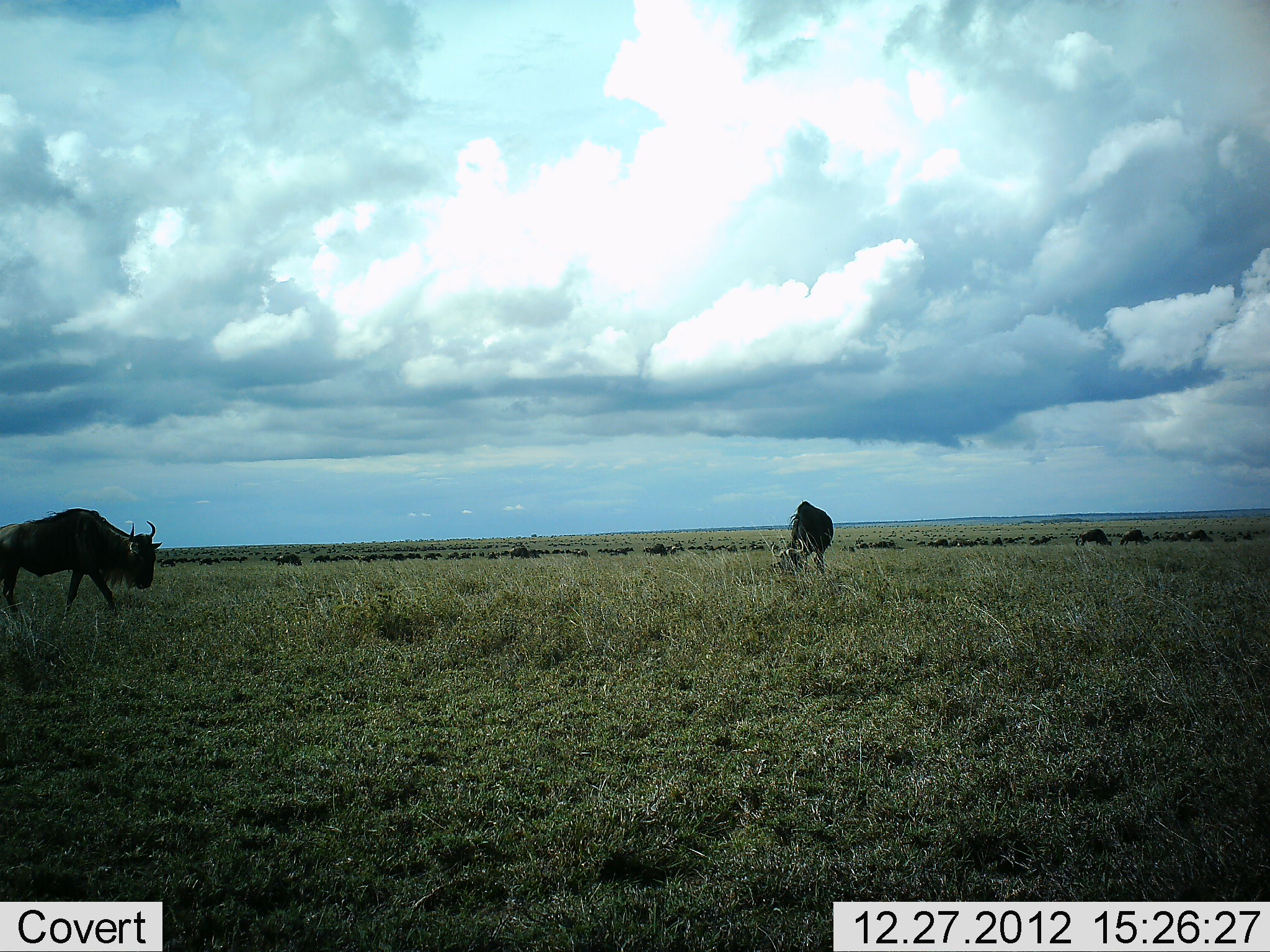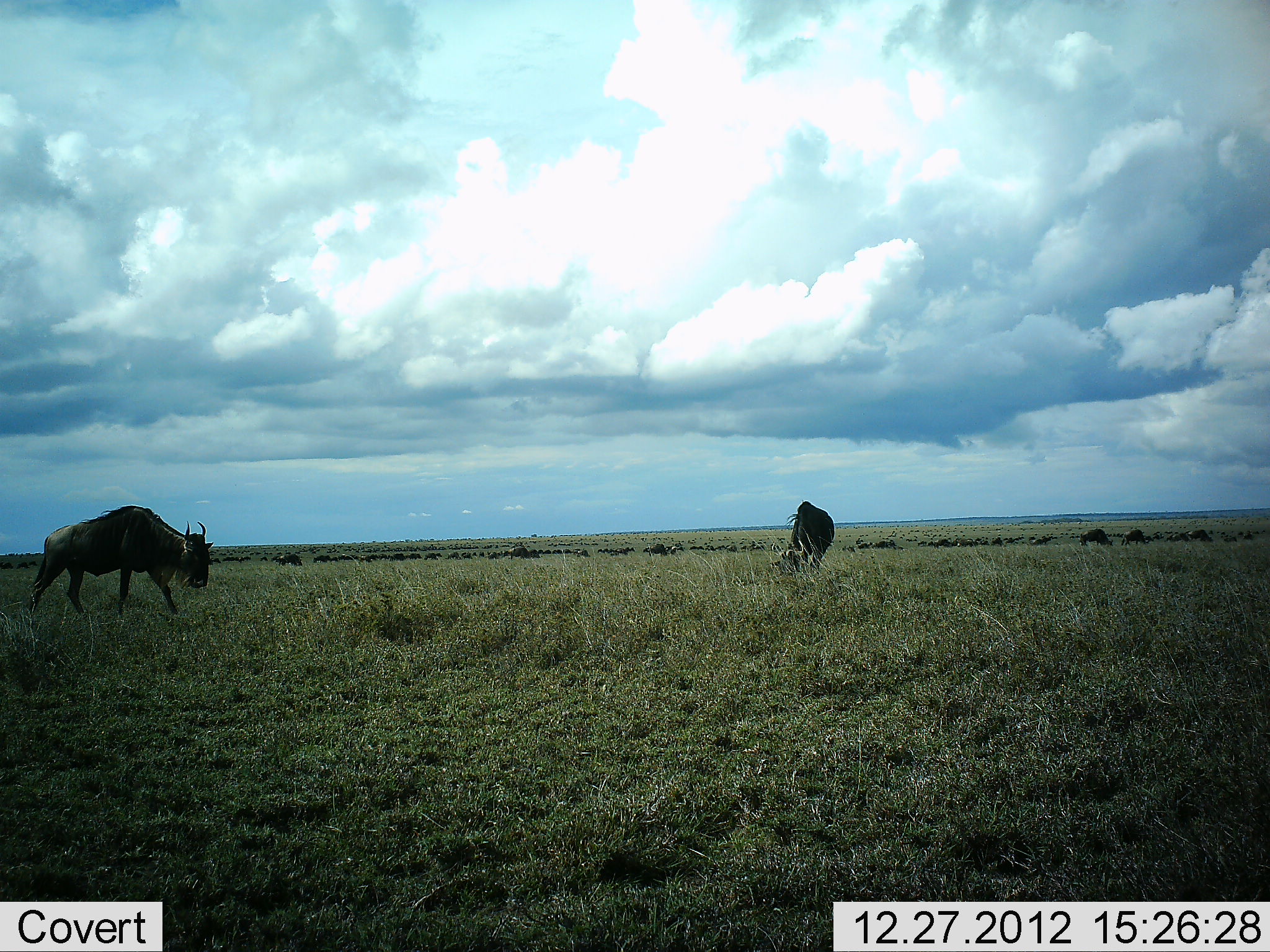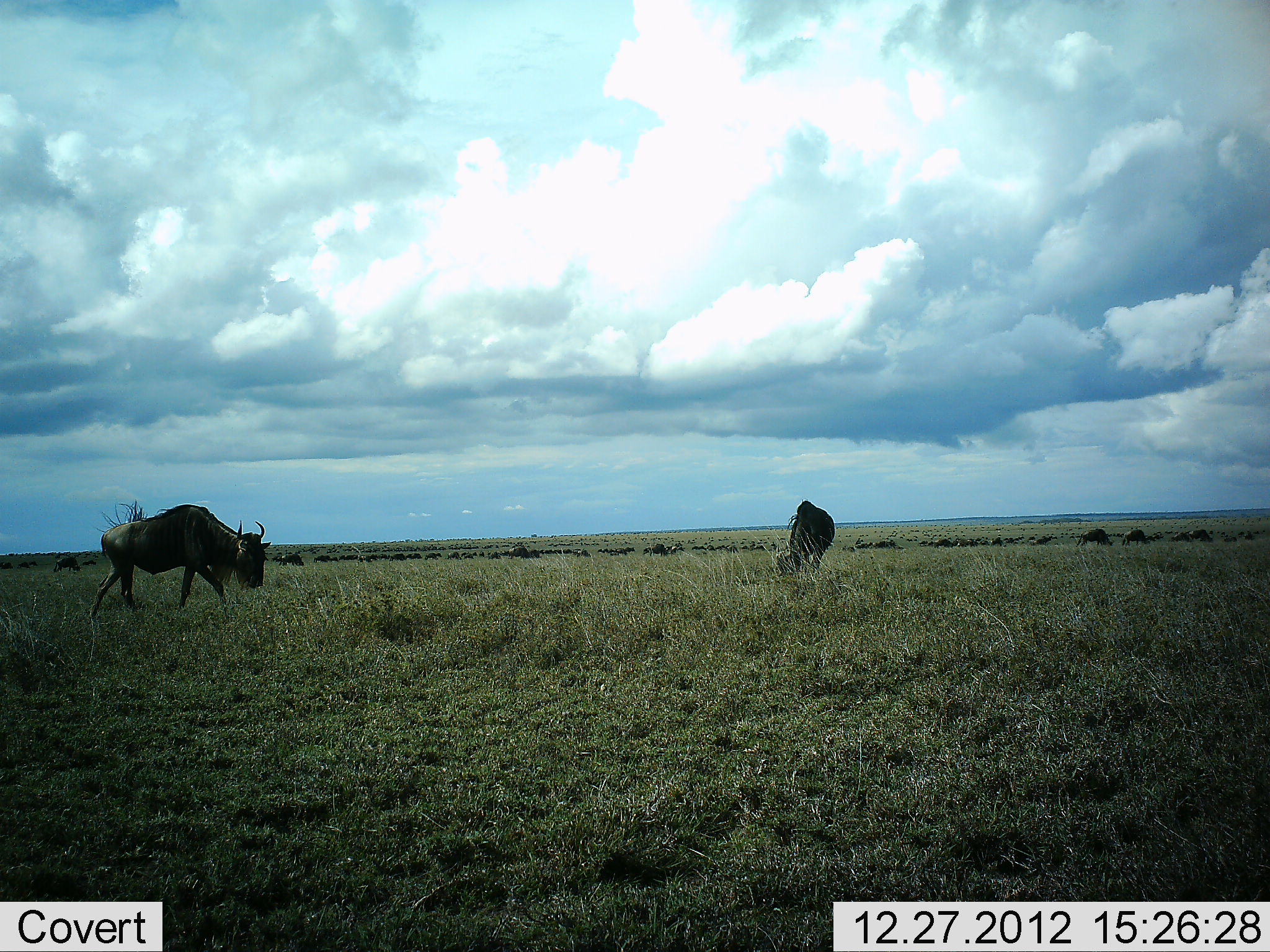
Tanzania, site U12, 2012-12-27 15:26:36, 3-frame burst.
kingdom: Animalia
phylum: Chordata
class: Mammalia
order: Artiodactyla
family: Bovidae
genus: Connochaetes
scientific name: Connochaetes taurinus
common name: blue wildebeest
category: wildebeest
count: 5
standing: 20%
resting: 0%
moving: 90%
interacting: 0%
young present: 0%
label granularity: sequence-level